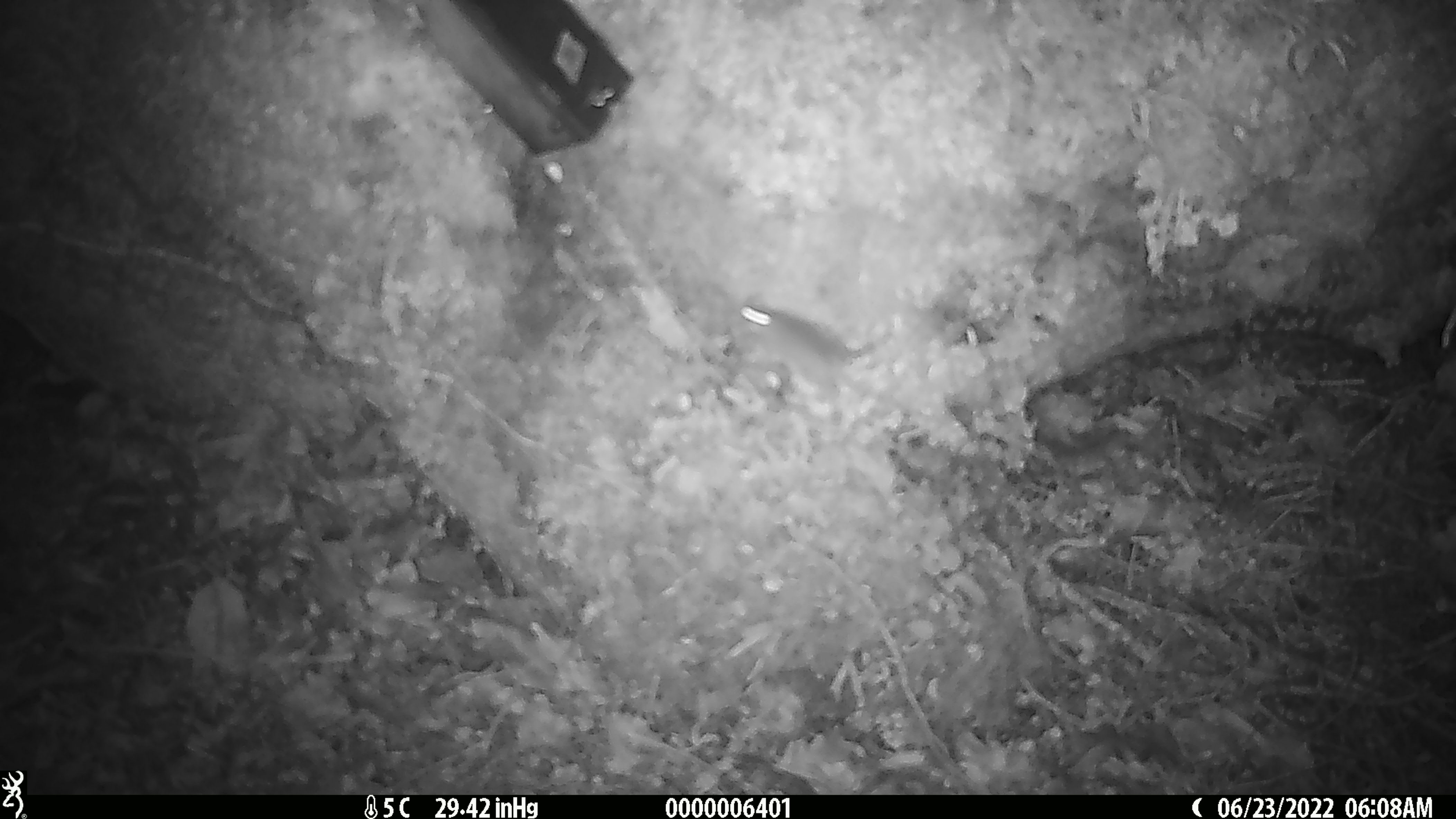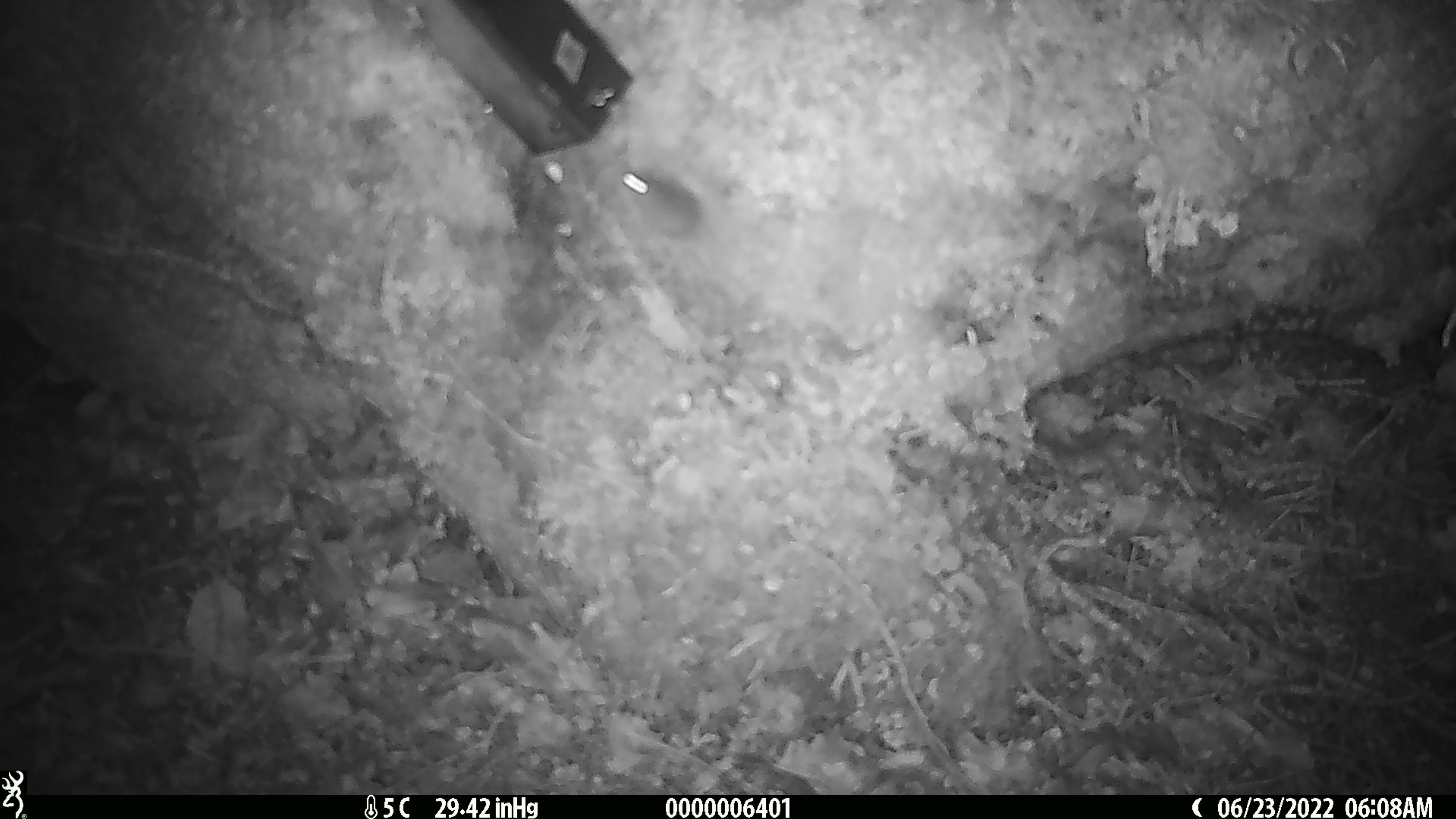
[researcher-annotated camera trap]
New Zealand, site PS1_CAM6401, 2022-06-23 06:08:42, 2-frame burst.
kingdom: Animalia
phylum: Chordata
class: Mammalia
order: Rodentia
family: Muridae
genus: Mus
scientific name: Mus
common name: mouse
Mouse (Mus).